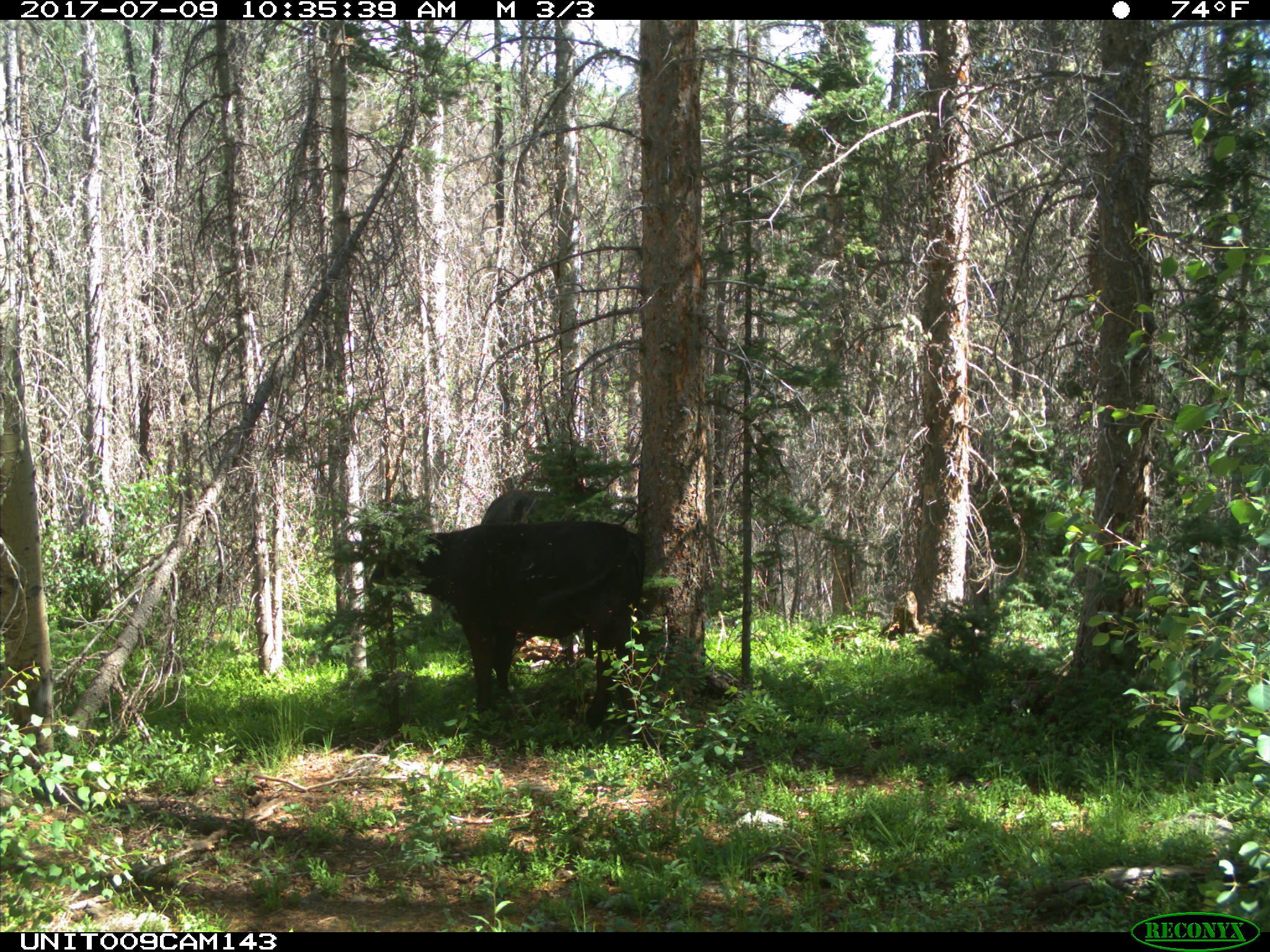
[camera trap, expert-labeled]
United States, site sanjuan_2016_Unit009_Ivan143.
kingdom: Animalia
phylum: Chordata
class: Mammalia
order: Artiodactyla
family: Bovidae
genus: Bos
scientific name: Bos taurus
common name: domestic cow